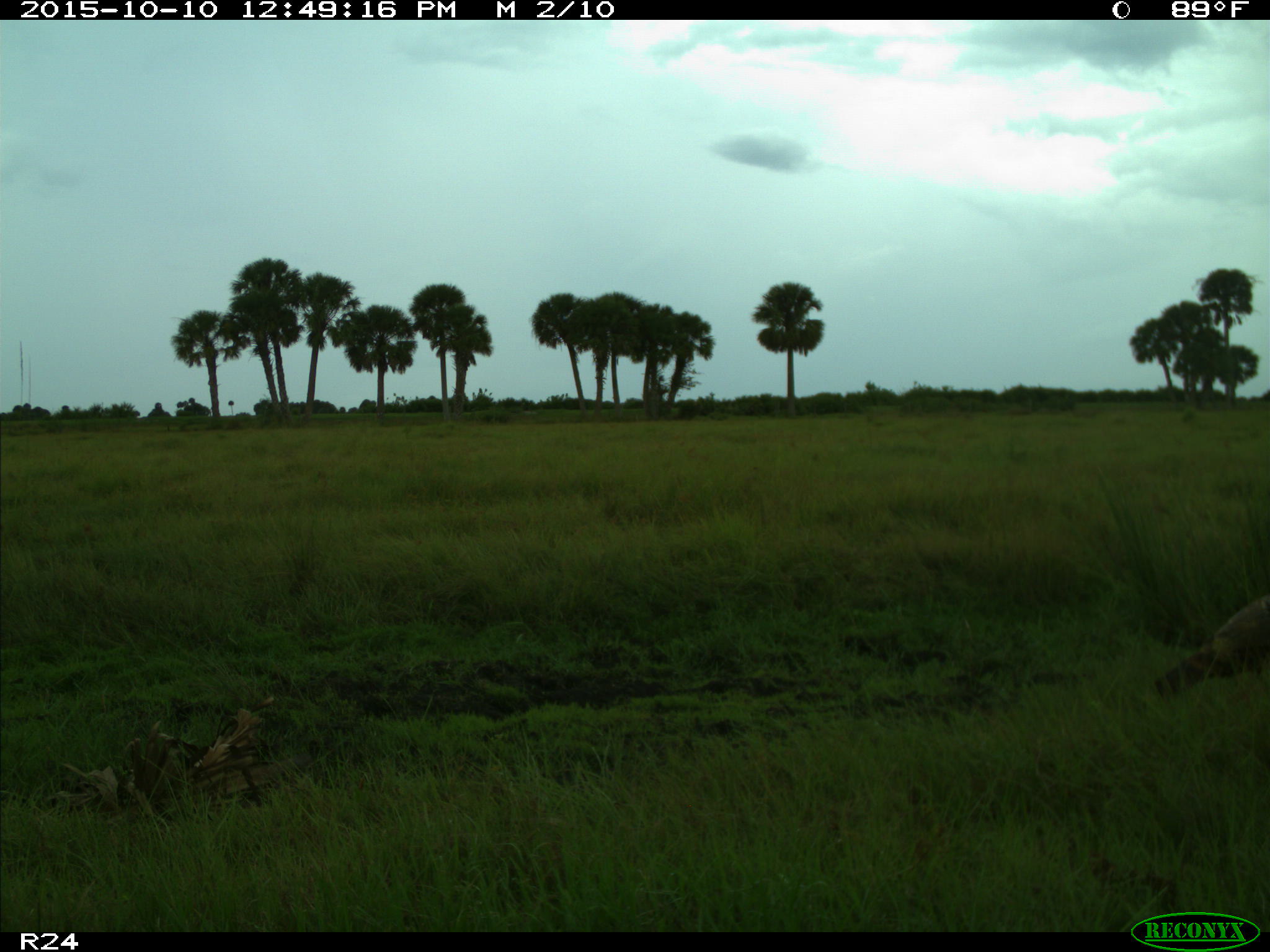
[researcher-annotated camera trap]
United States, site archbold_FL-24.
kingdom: Animalia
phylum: Chordata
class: Aves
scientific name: Aves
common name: birds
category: unidentified bird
Unidentified bird (birds) (Aves).